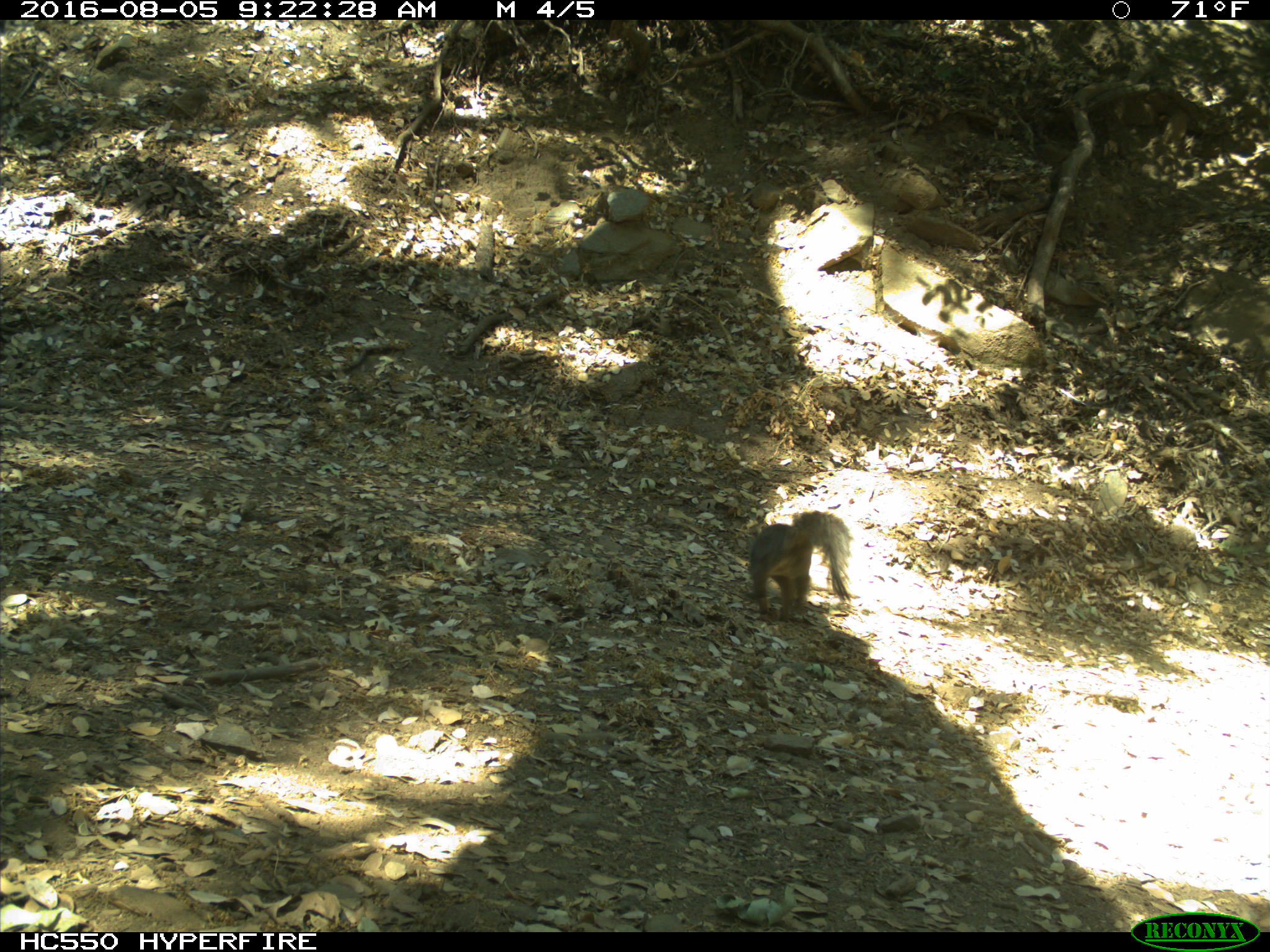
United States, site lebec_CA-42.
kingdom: Animalia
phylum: Chordata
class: Mammalia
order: Rodentia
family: Sciuridae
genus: Sciurus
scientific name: Sciurus carolinensis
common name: eastern gray squirrel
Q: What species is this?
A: Sciurus carolinensis (eastern gray squirrel).